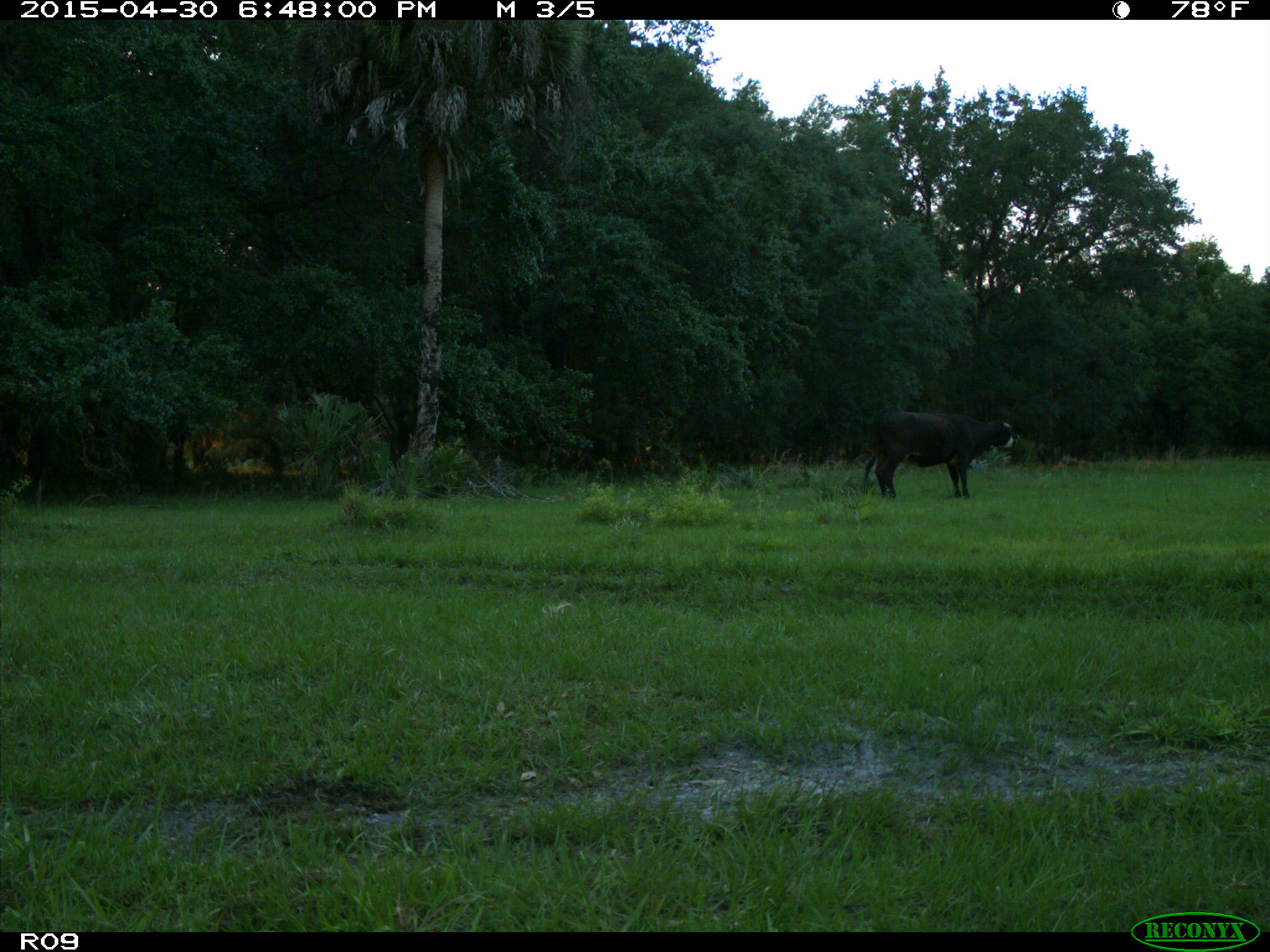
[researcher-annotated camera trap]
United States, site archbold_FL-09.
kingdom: Animalia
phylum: Chordata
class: Mammalia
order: Artiodactyla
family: Bovidae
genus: Bos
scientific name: Bos taurus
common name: domestic cow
Bos taurus (domestic cow).